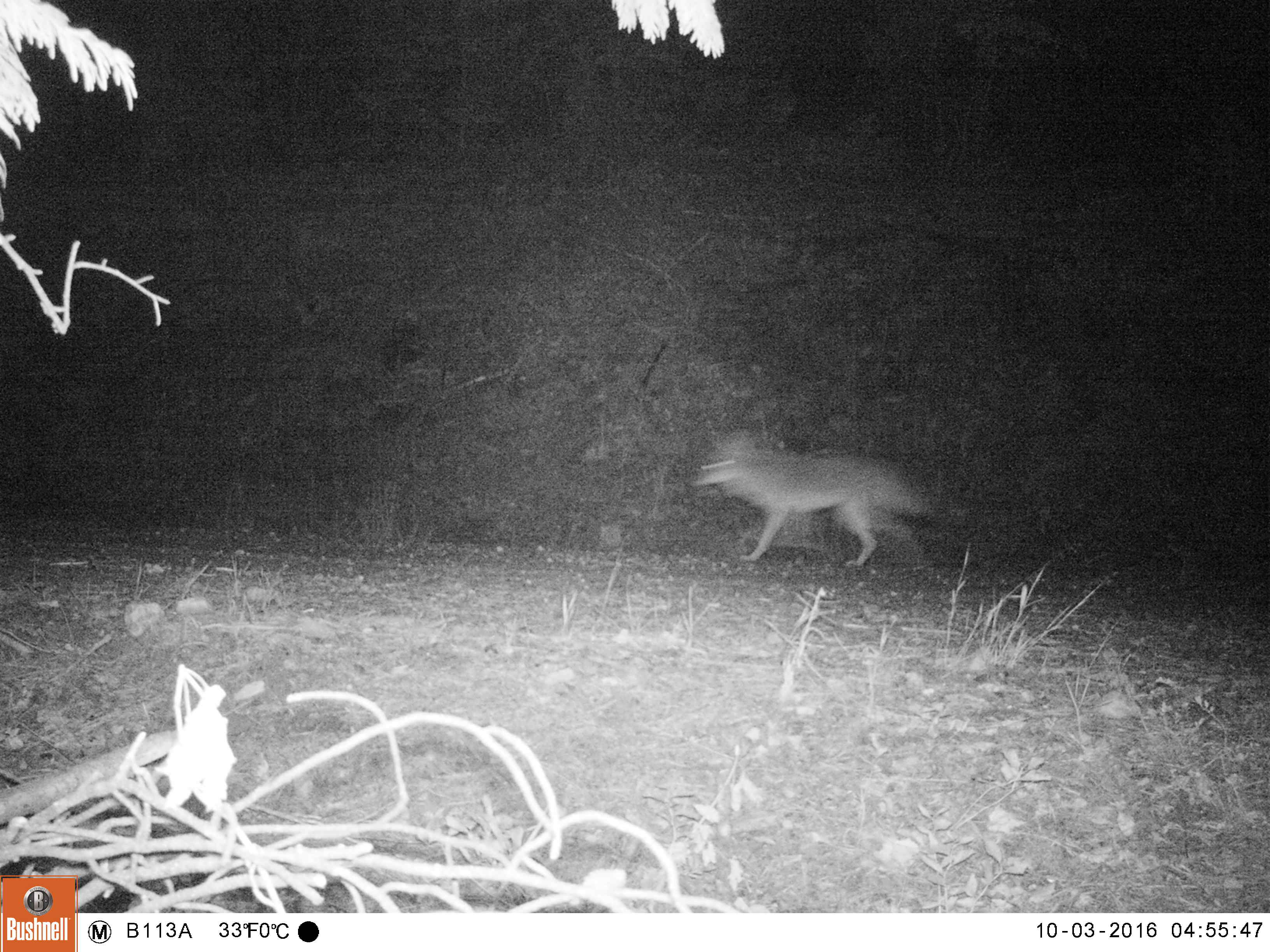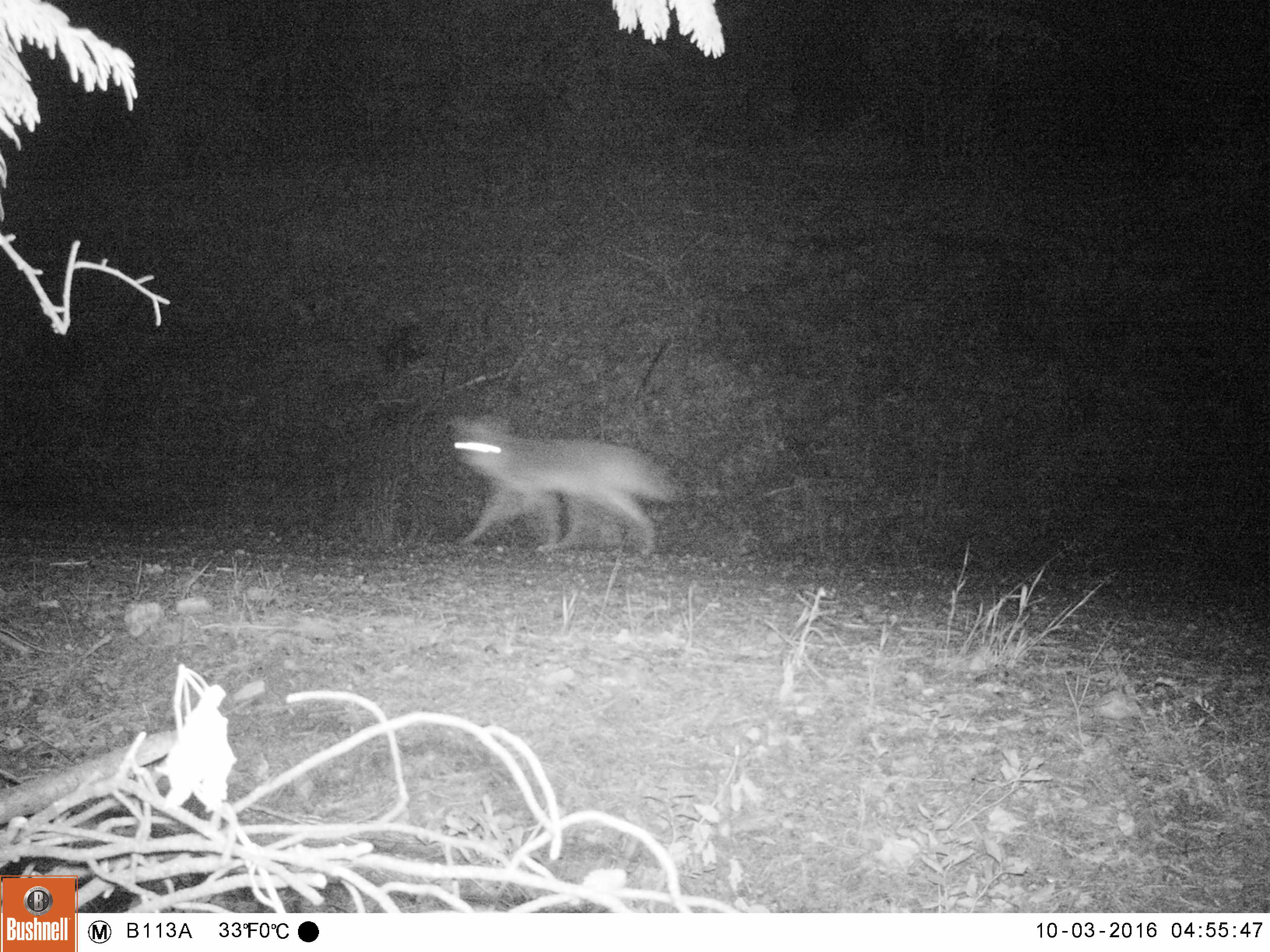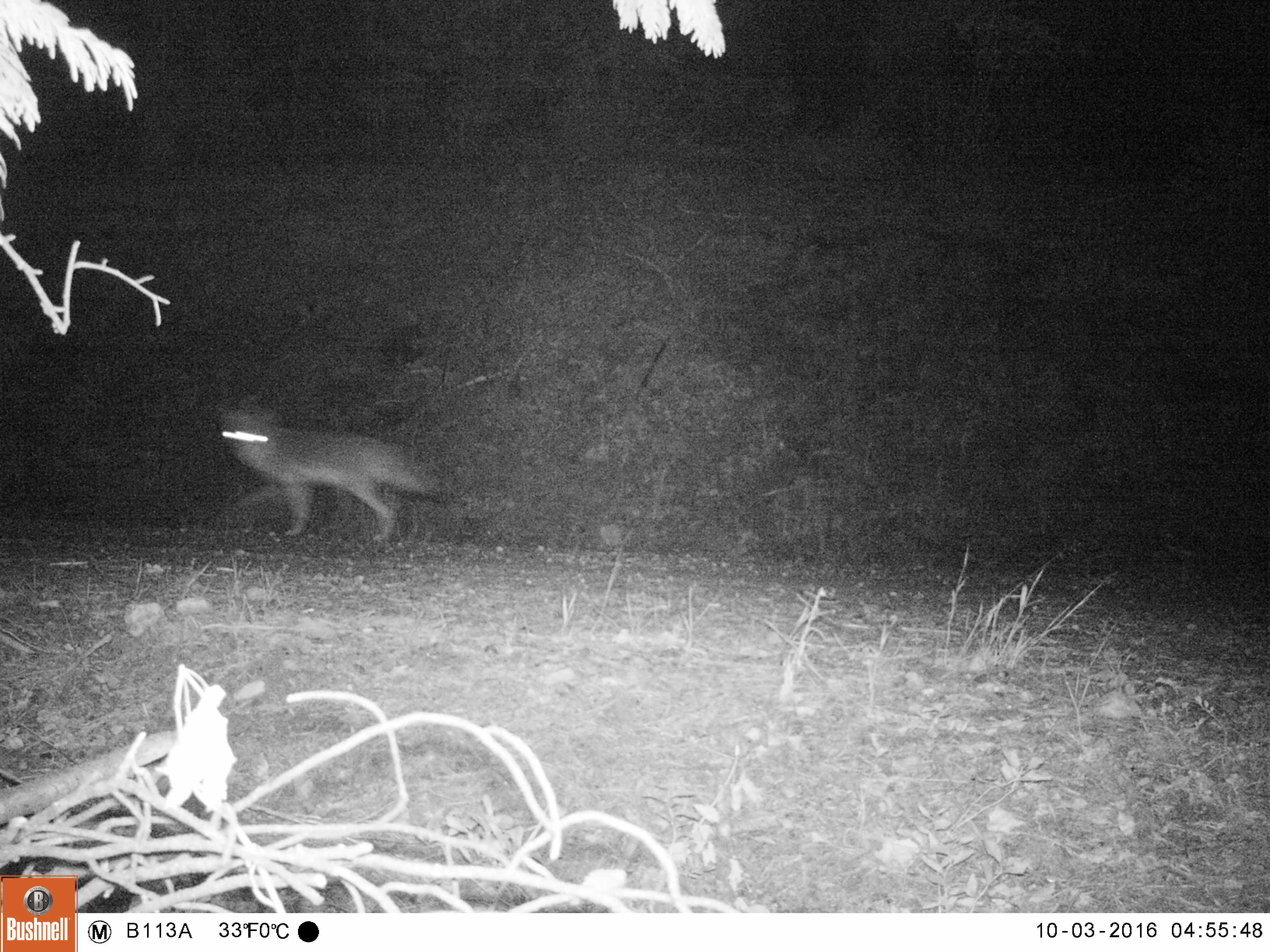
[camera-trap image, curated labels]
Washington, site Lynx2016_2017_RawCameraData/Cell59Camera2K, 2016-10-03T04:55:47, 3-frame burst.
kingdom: Animalia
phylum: Chordata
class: Mammalia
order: Carnivora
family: Canidae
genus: Canis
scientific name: Canis latrans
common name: coyote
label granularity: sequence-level